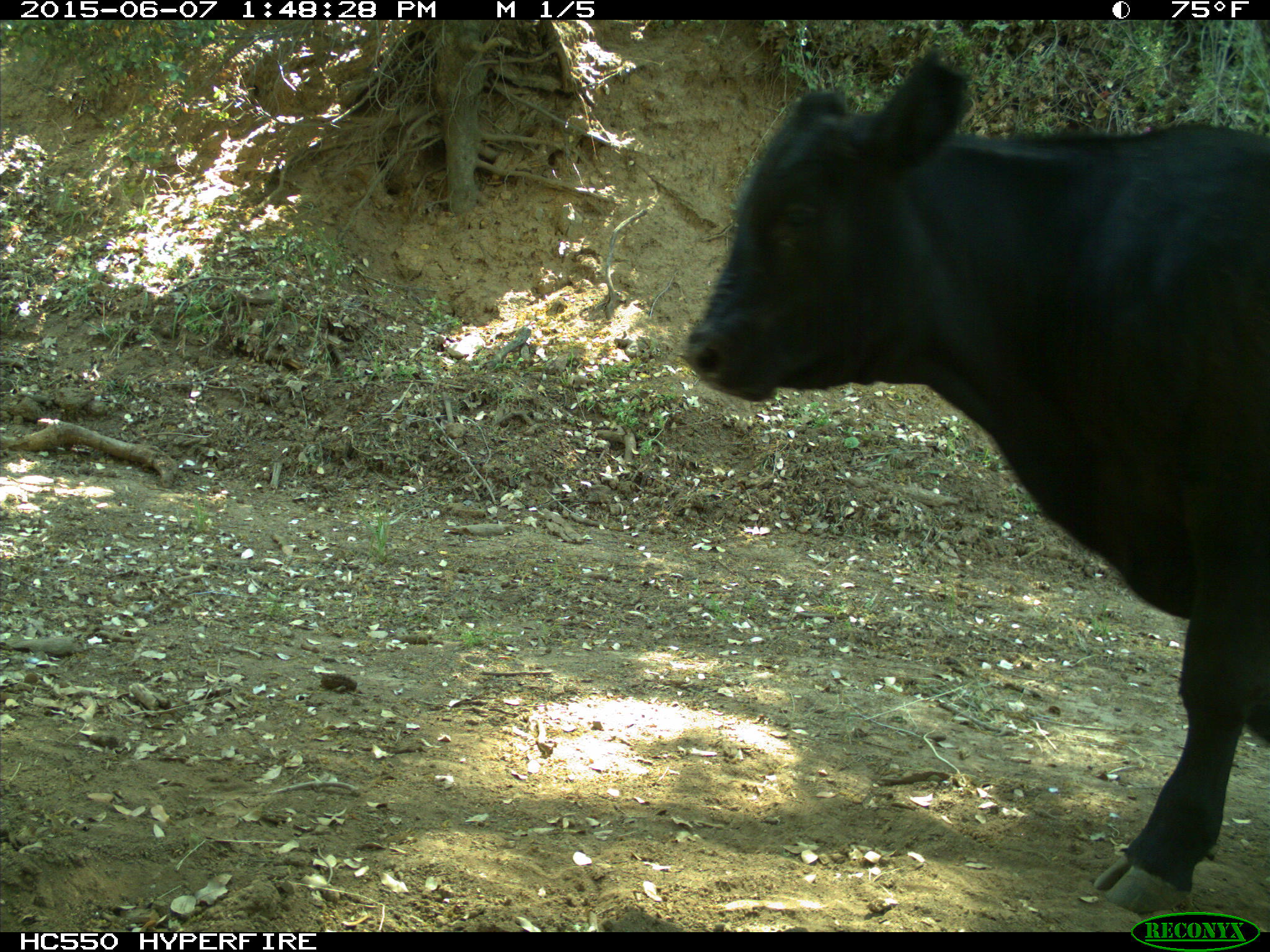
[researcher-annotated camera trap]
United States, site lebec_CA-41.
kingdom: Animalia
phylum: Chordata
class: Mammalia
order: Artiodactyla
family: Bovidae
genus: Bos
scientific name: Bos taurus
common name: domestic cow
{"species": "Bos taurus (domestic cow)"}